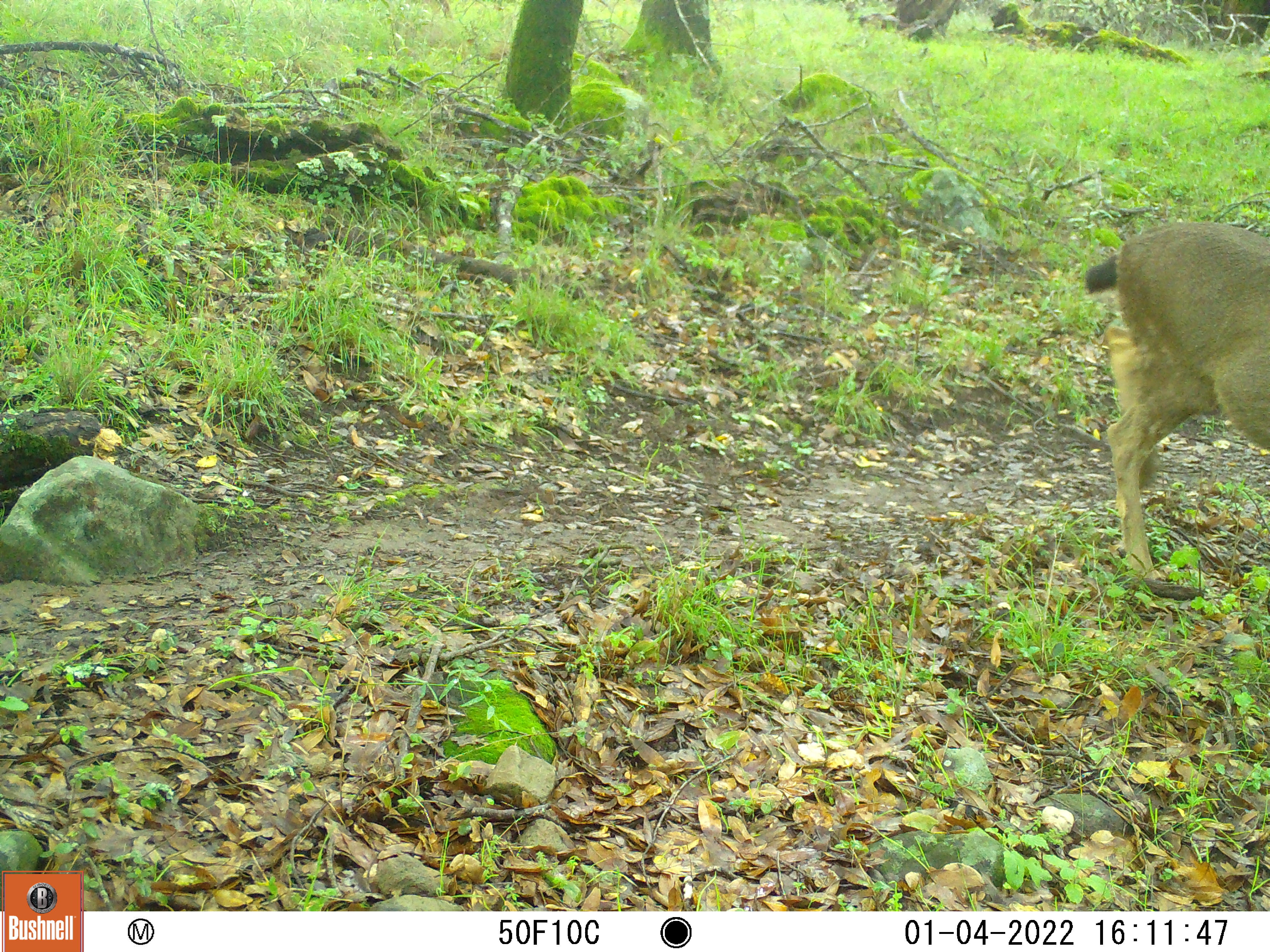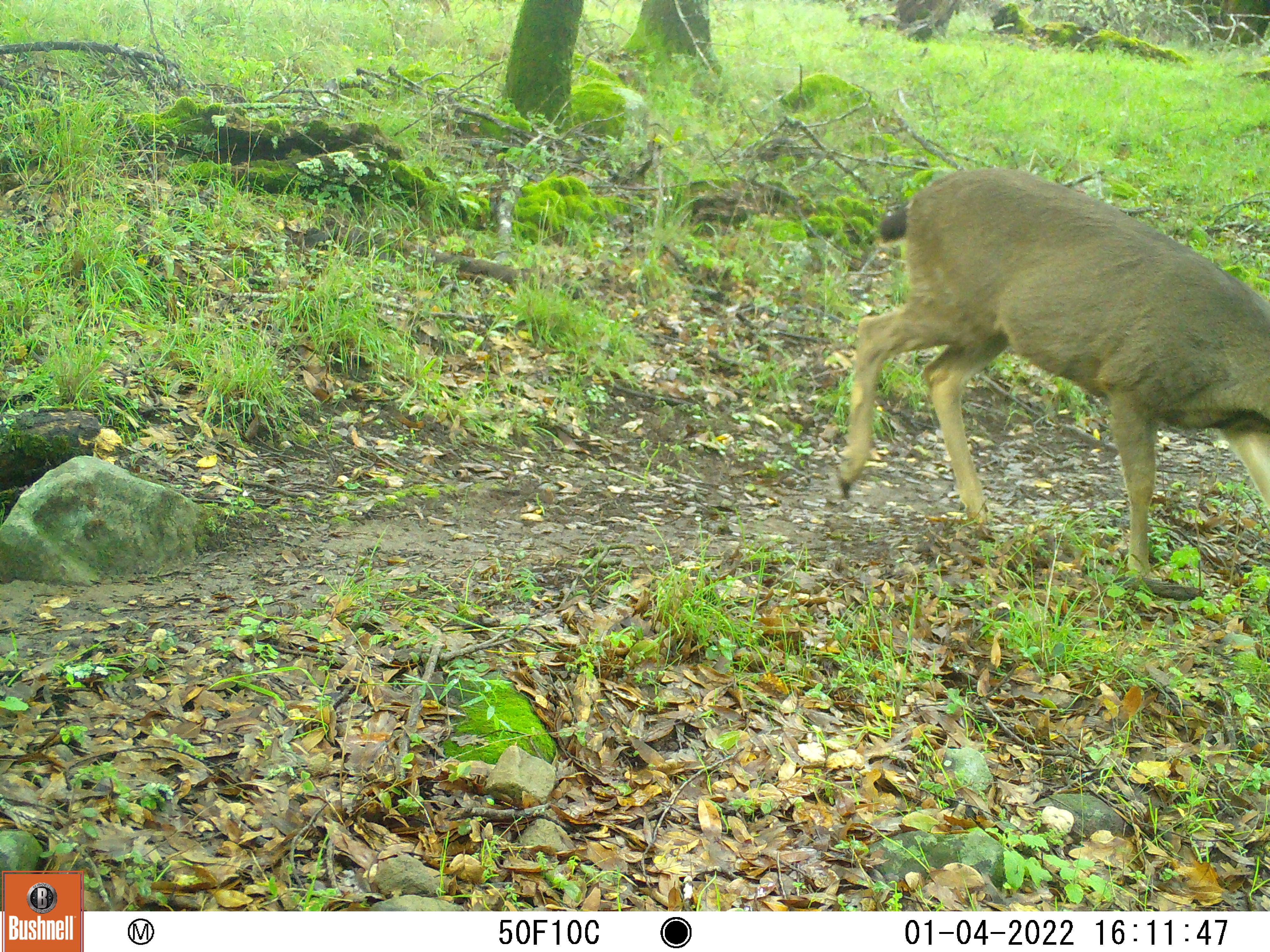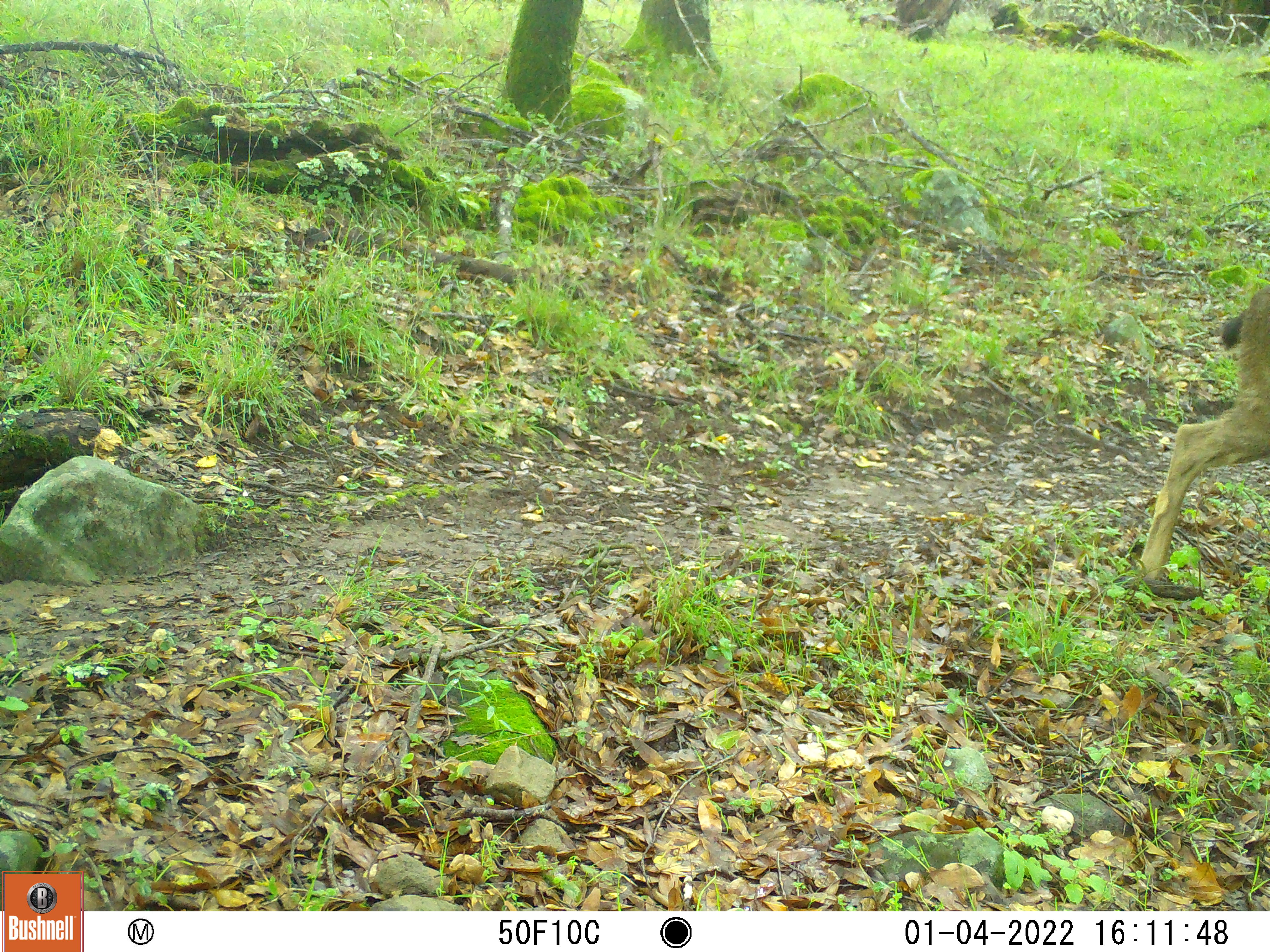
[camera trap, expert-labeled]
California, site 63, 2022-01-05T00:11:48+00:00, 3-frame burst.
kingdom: Animalia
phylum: Chordata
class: Mammalia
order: Artiodactyla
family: Cervidae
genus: Odocoileus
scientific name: Odocoileus hemionus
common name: mule deer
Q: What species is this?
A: Mule deer (Odocoileus hemionus).